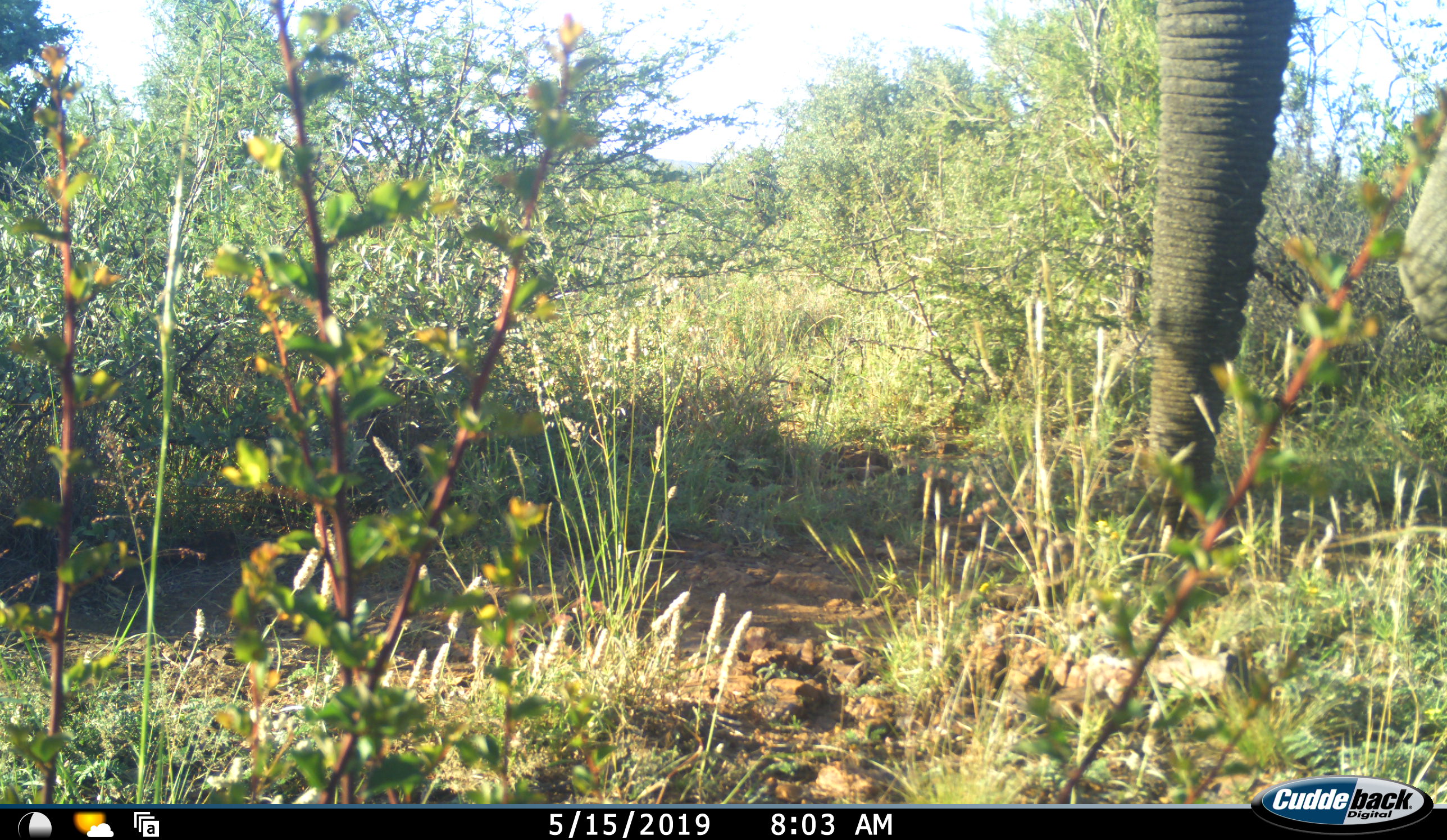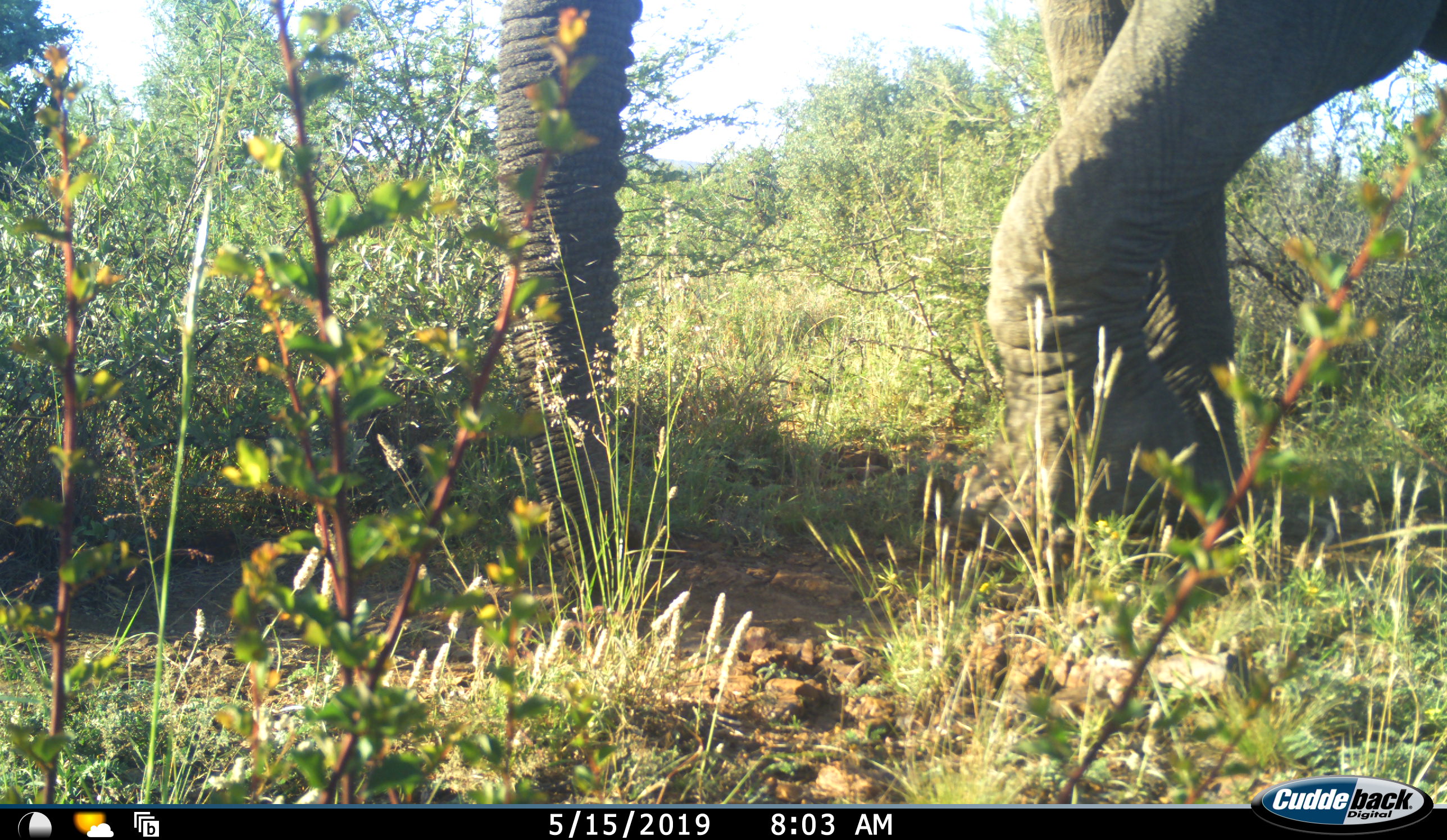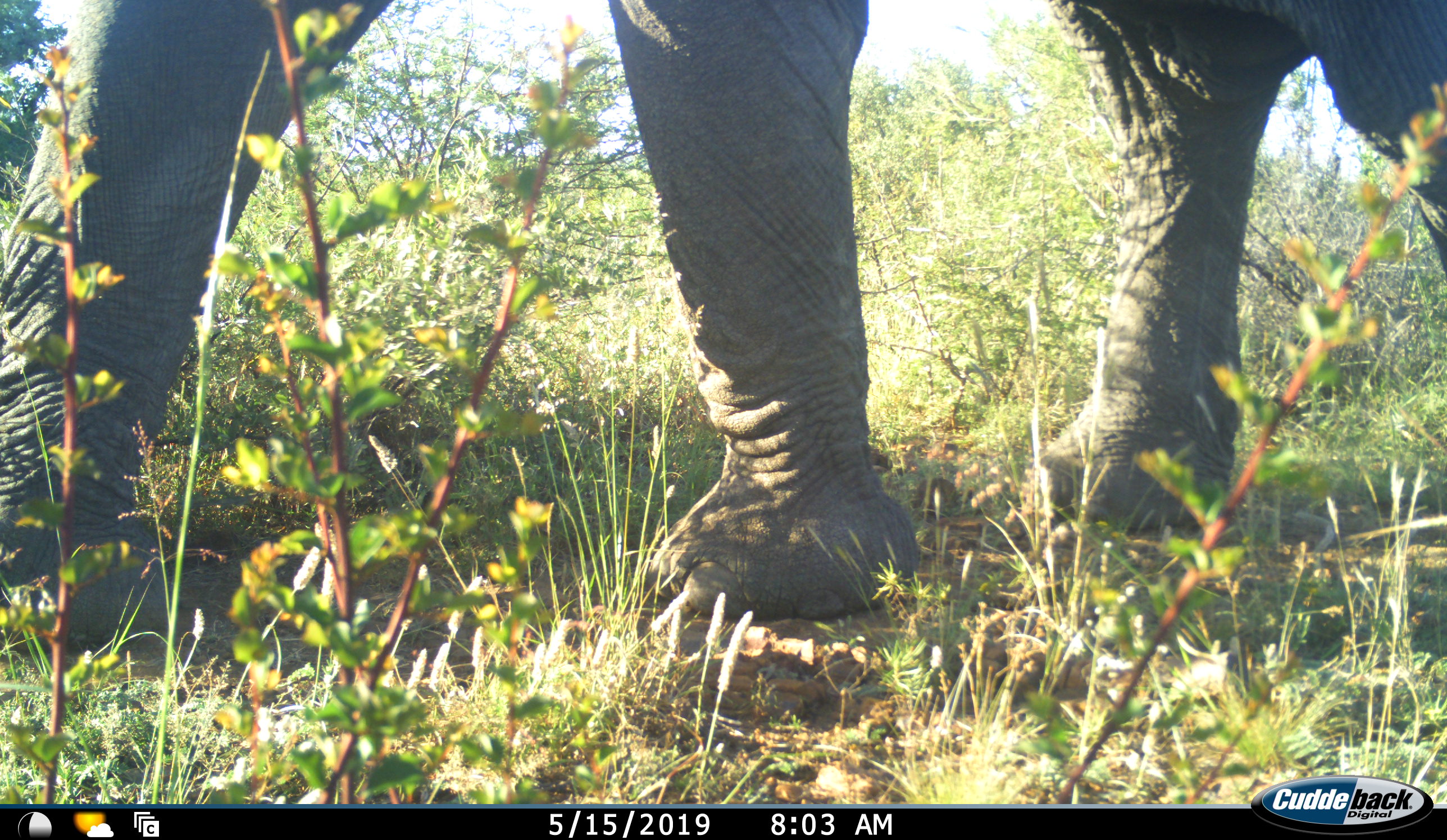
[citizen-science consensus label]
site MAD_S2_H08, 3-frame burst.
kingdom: Animalia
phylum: Chordata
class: Mammalia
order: Proboscidea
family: Elephantidae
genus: Loxodonta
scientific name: Loxodonta africana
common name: african bush elephant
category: elephant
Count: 1.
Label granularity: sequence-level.